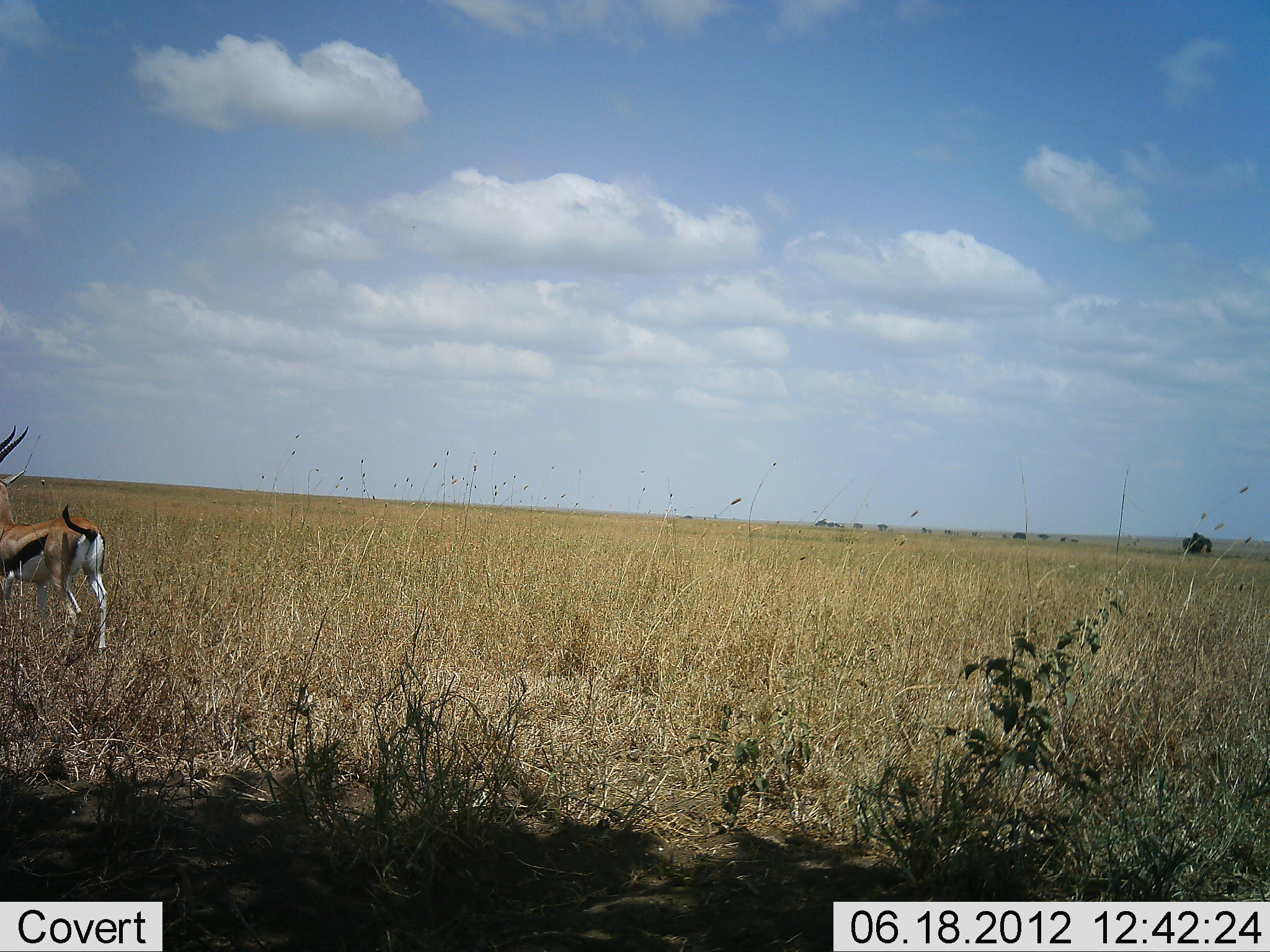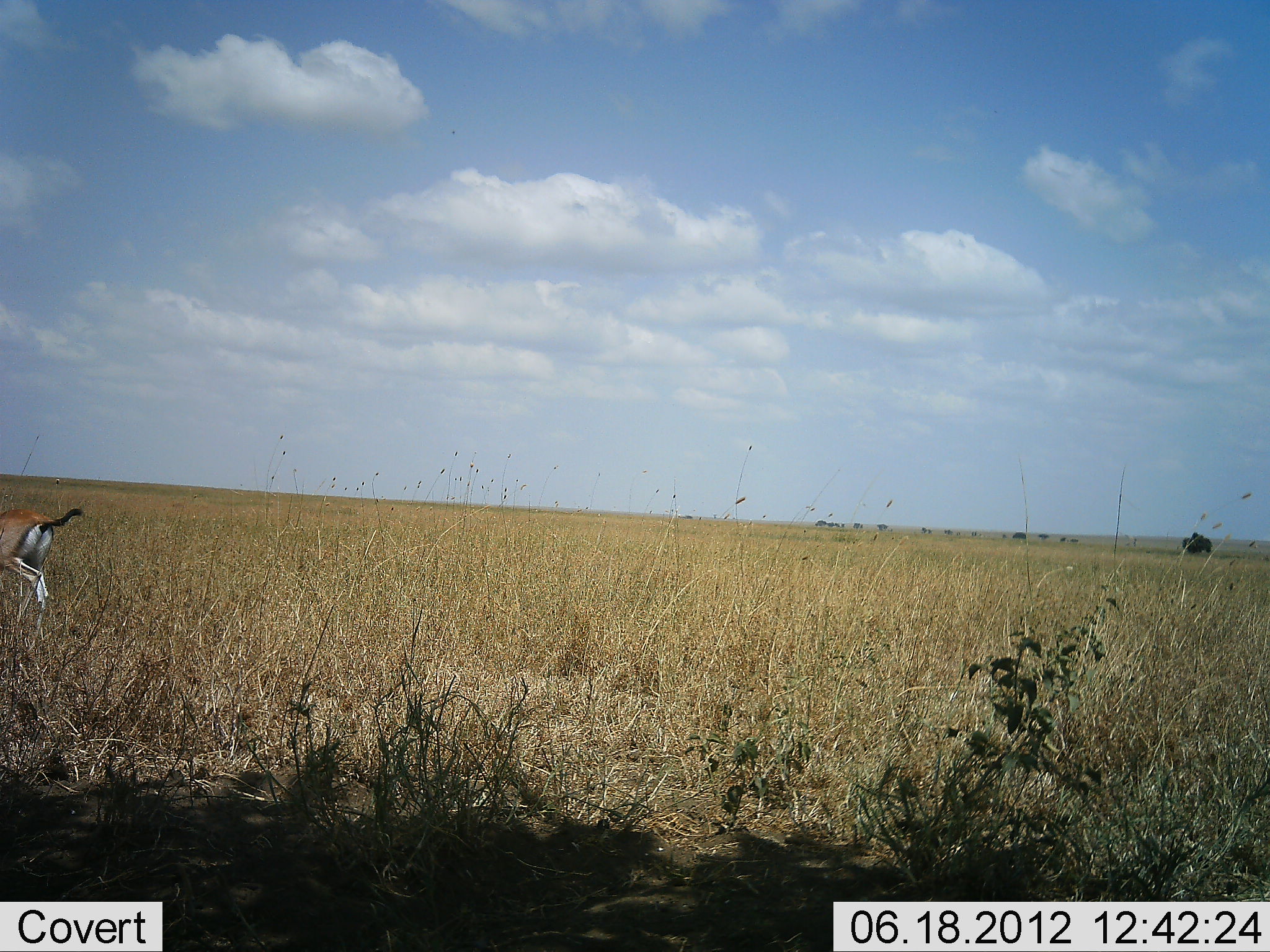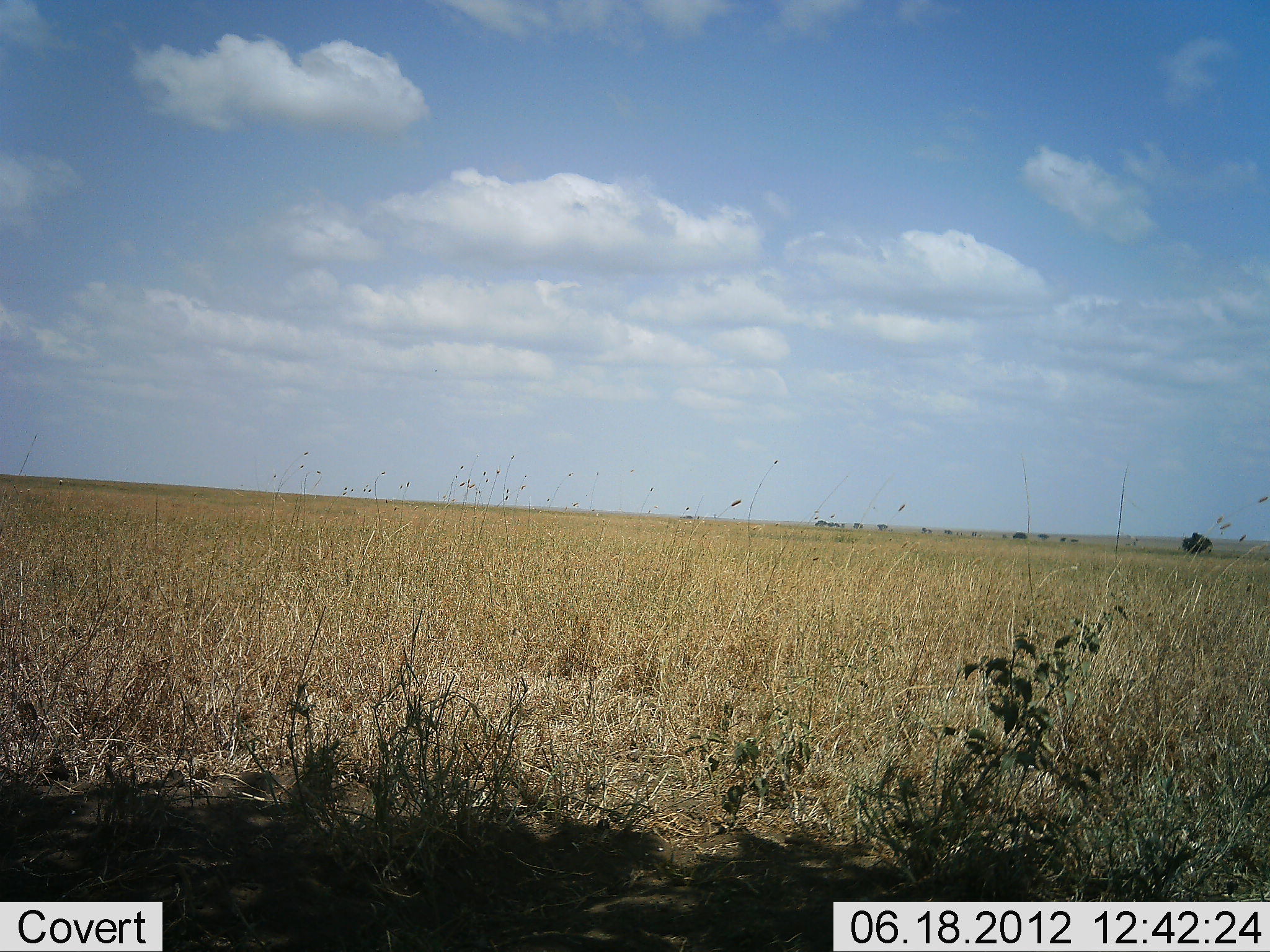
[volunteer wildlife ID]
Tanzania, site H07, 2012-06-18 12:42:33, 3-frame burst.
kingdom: Animalia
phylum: Chordata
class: Mammalia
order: Artiodactyla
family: Bovidae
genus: Eudorcas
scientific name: Eudorcas thomsonii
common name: thomson's gazelle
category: gazellethomsons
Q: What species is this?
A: Gazellethomsons (thomson's gazelle) (Eudorcas thomsonii).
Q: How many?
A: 1.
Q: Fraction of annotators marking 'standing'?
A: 0%.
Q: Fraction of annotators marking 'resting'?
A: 0%.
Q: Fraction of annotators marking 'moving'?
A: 100%.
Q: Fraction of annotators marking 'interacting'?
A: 0%.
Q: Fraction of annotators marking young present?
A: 0%.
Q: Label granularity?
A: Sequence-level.